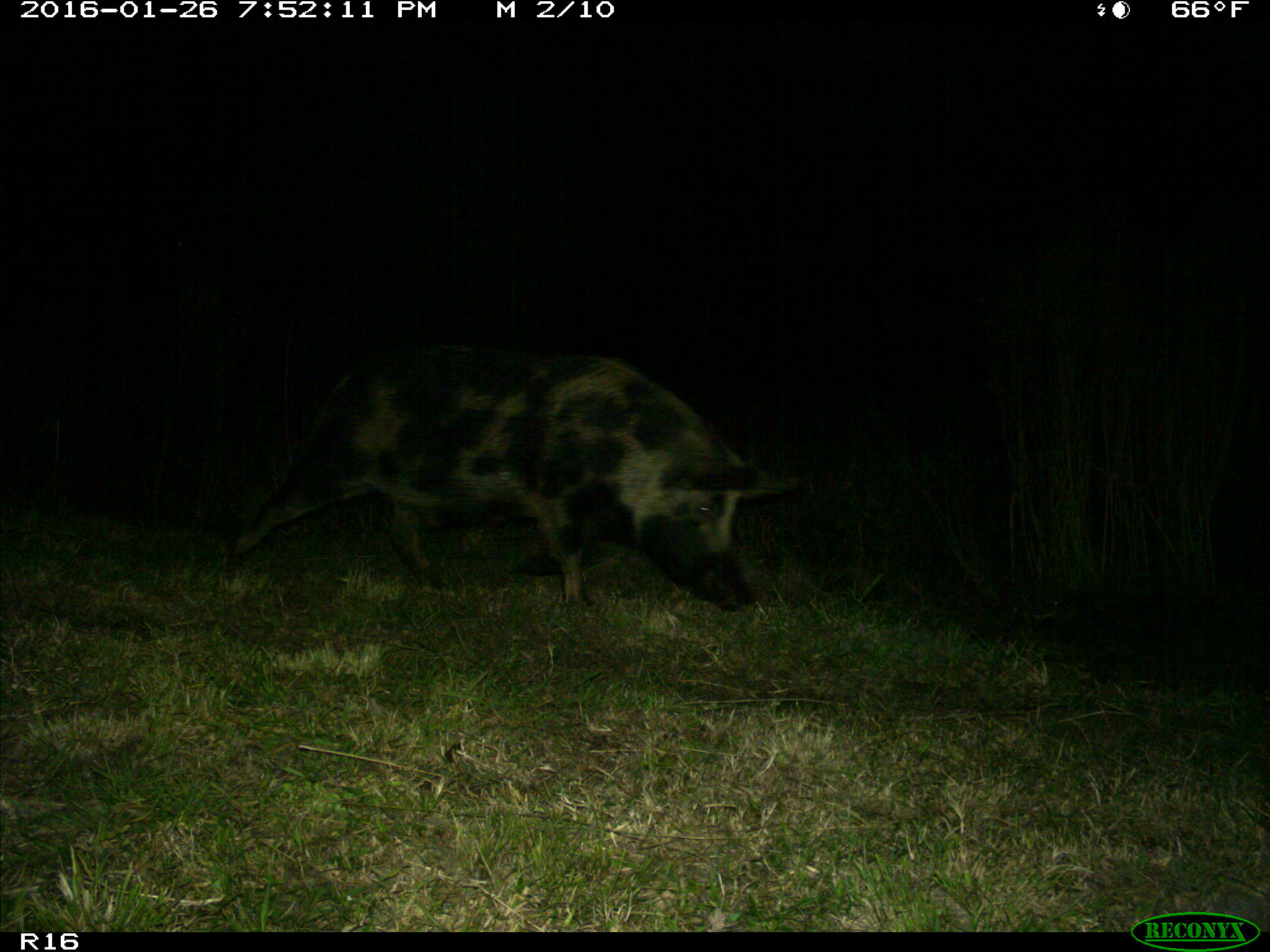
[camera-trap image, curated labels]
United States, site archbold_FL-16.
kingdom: Animalia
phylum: Chordata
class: Mammalia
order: Artiodactyla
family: Suidae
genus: Sus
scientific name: Sus scrofa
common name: wild boar